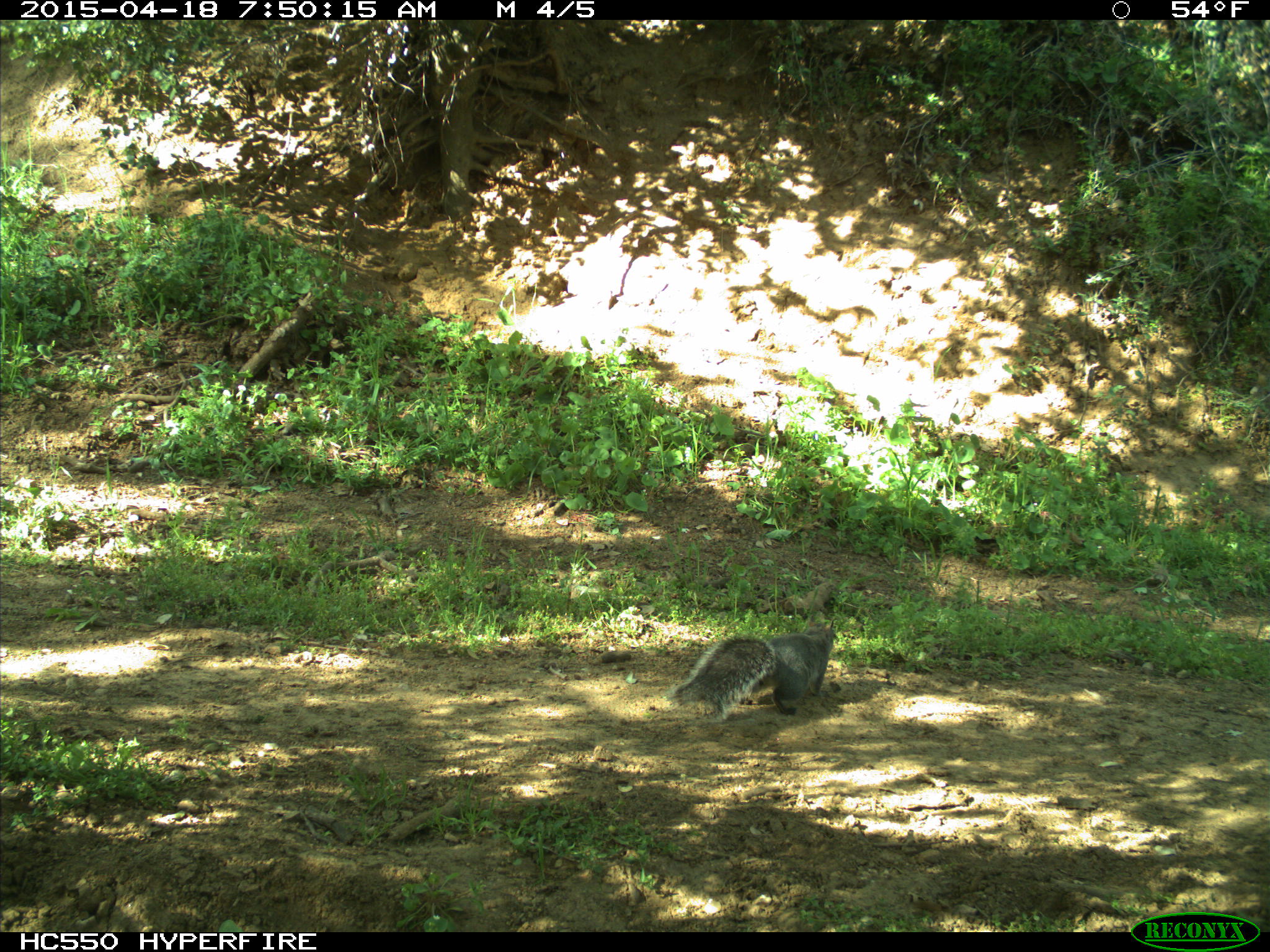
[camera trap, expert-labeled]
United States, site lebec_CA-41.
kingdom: Animalia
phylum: Chordata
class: Mammalia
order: Rodentia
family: Sciuridae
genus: Sciurus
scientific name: Sciurus carolinensis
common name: eastern gray squirrel